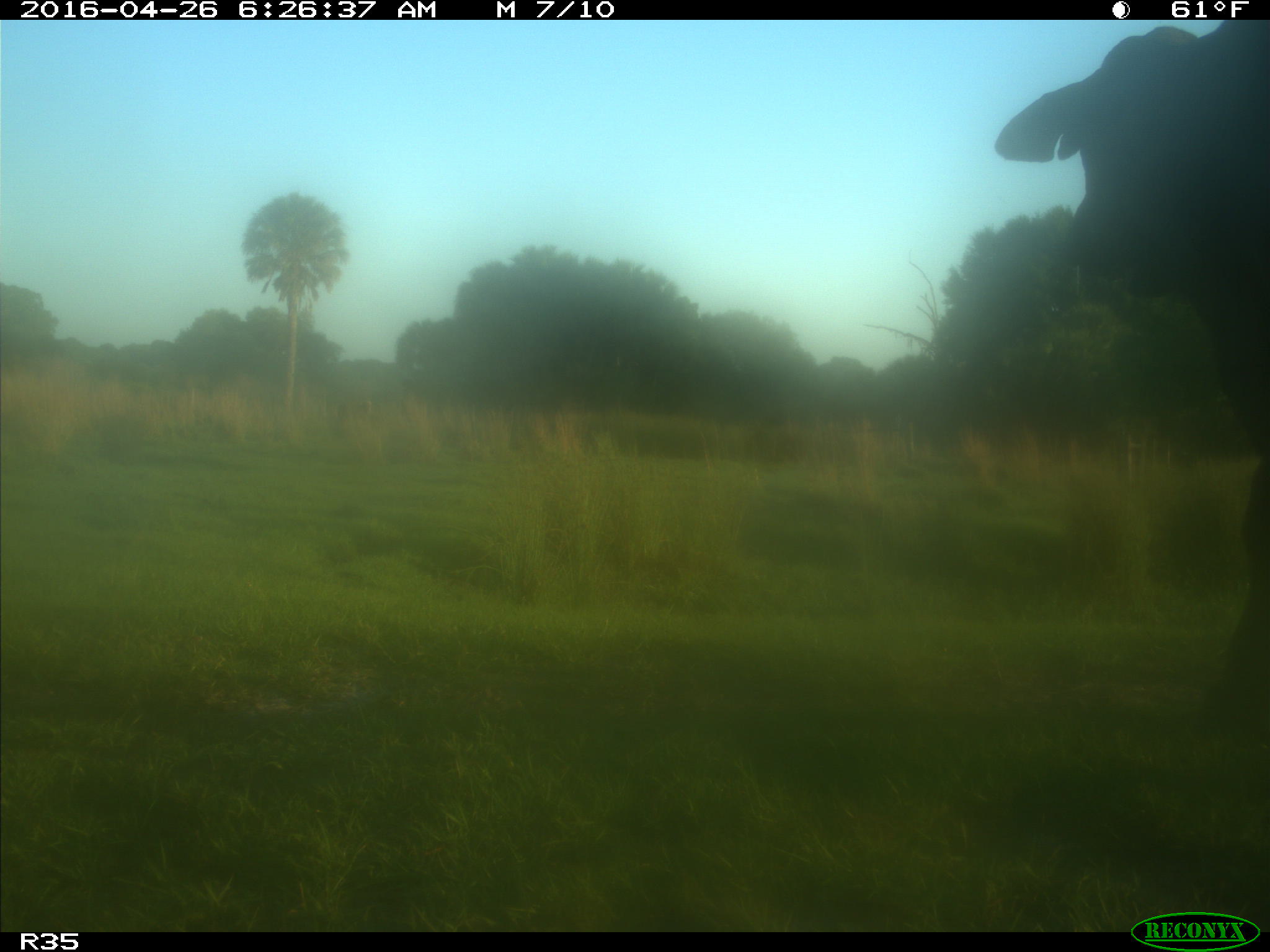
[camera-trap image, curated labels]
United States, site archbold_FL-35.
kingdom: Animalia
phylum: Chordata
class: Mammalia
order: Artiodactyla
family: Bovidae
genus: Bos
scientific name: Bos taurus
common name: domestic cow